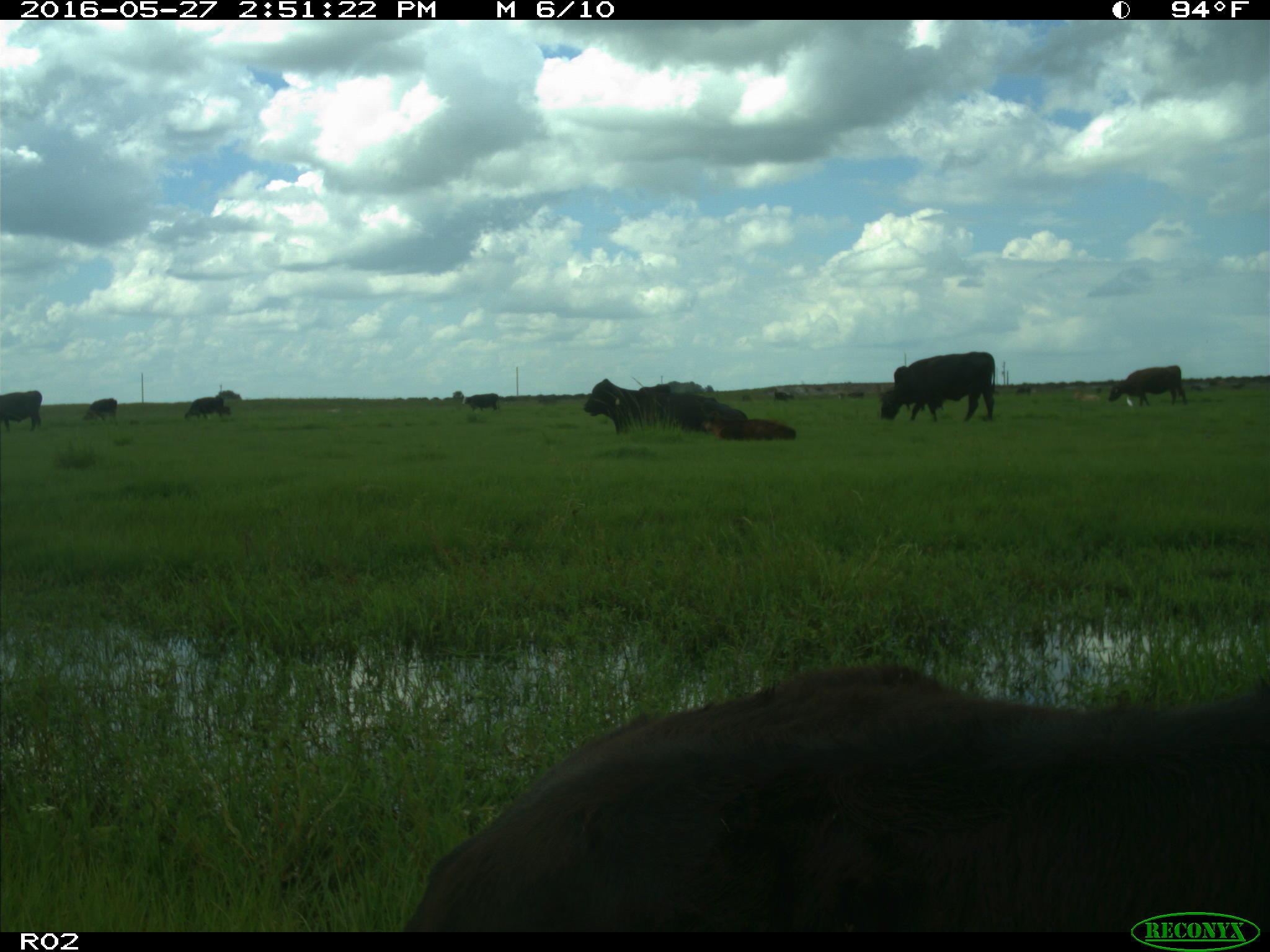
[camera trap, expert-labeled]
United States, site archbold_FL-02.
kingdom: Animalia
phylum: Chordata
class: Mammalia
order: Artiodactyla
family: Bovidae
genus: Bos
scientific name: Bos taurus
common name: domestic cow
Bos taurus (domestic cow).